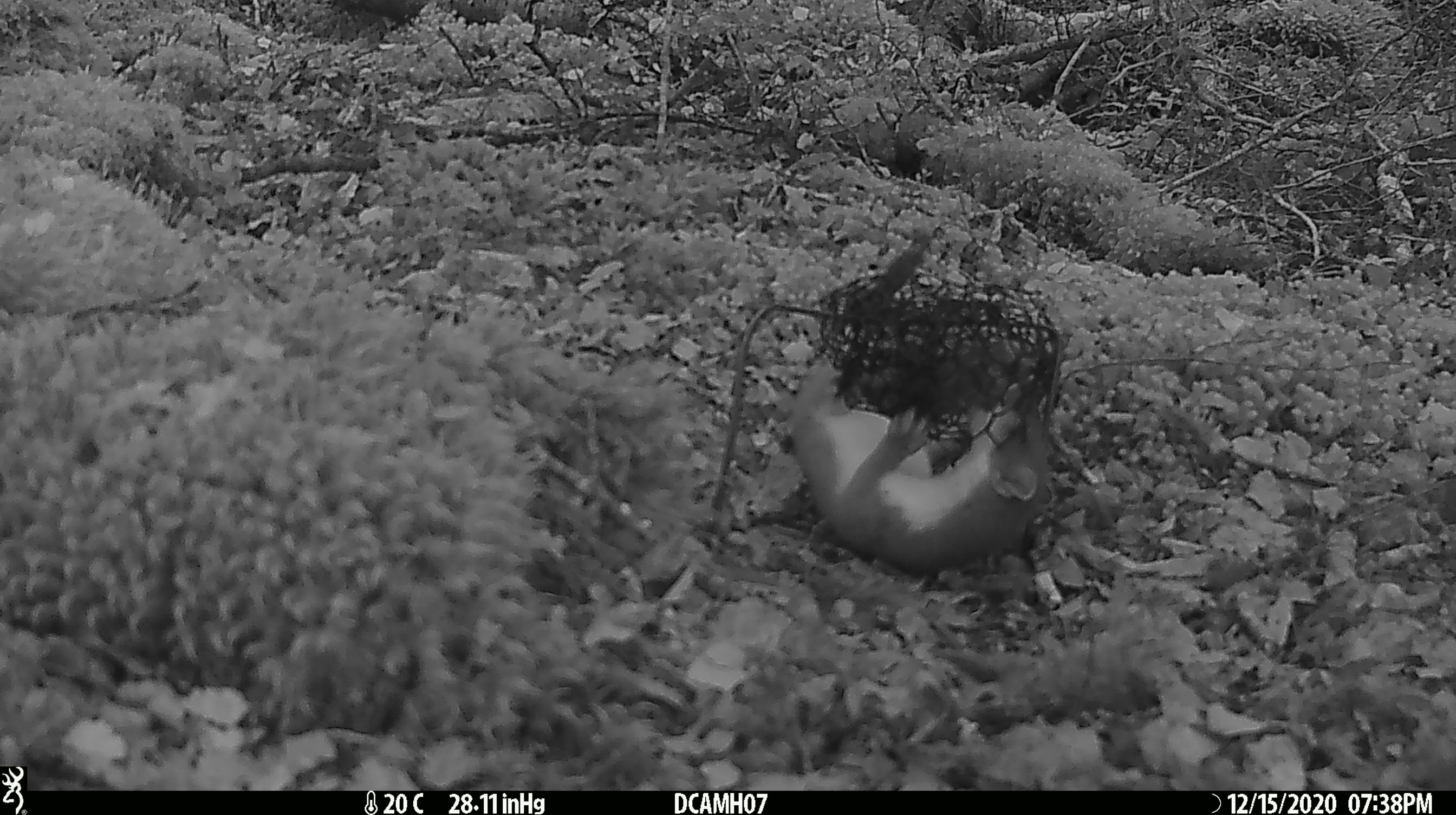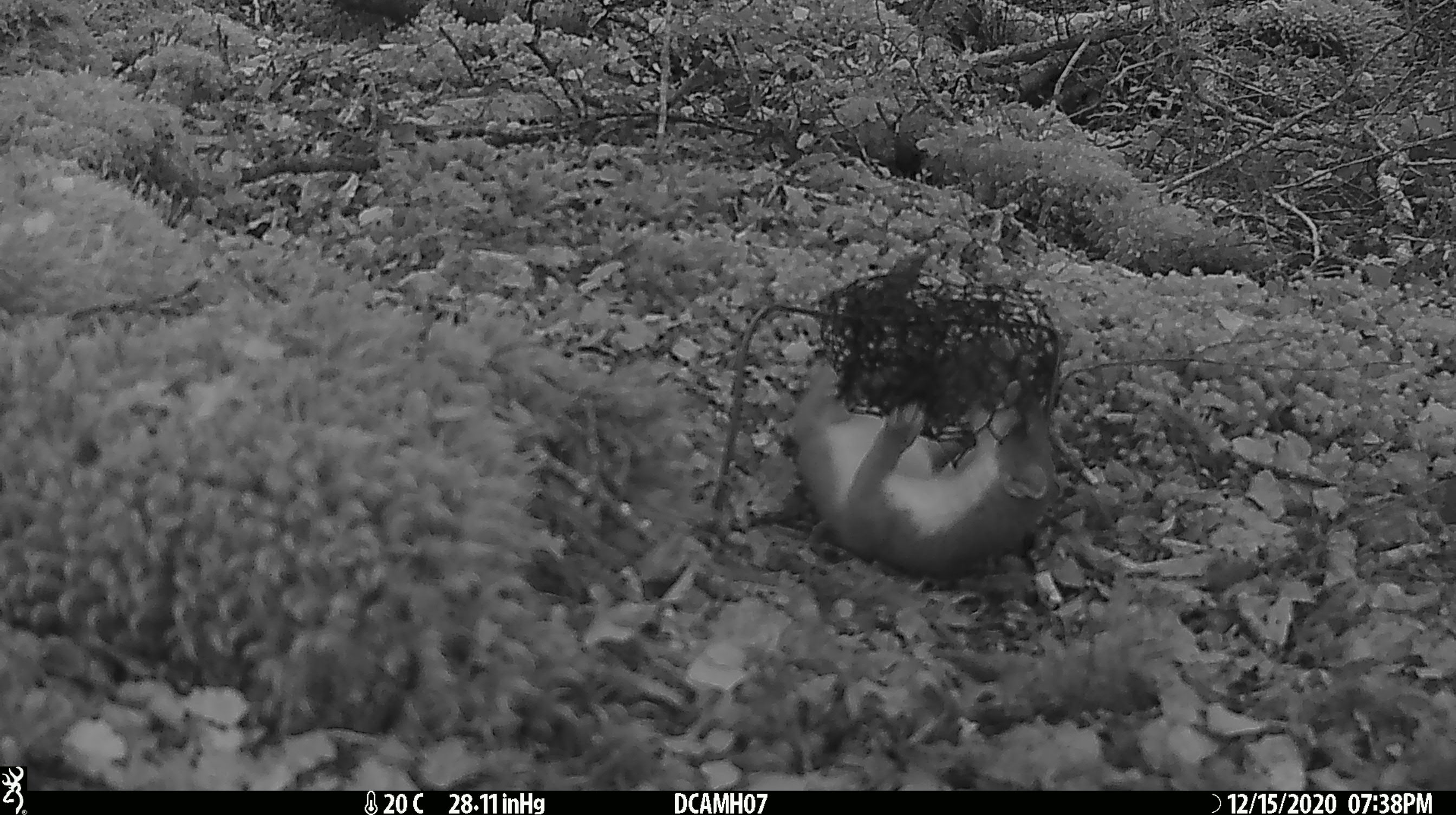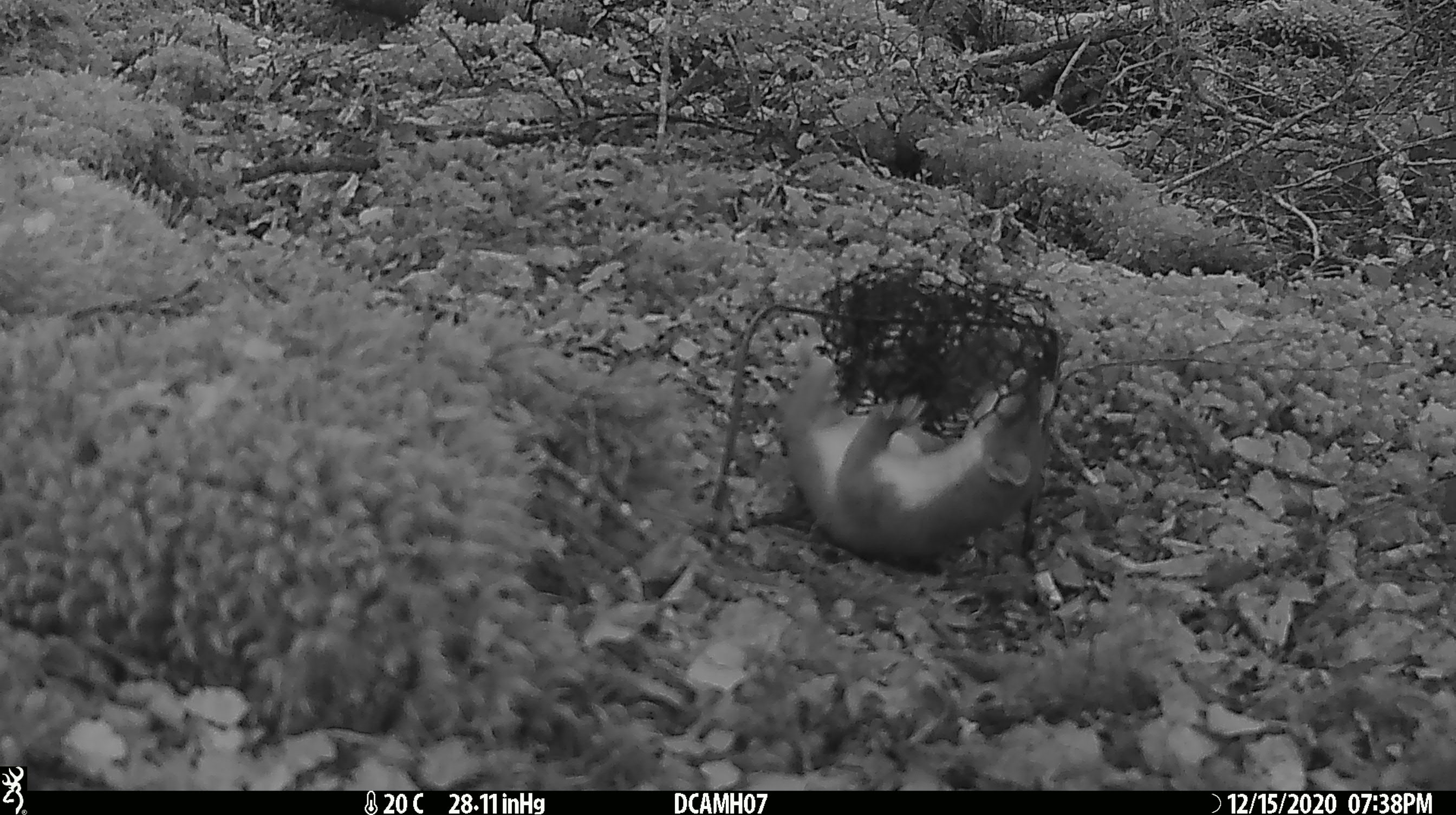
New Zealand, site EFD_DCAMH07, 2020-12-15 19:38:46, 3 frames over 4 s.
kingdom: Animalia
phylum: Chordata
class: Mammalia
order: Carnivora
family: Mustelidae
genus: Mustela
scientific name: Mustela erminea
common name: stoat